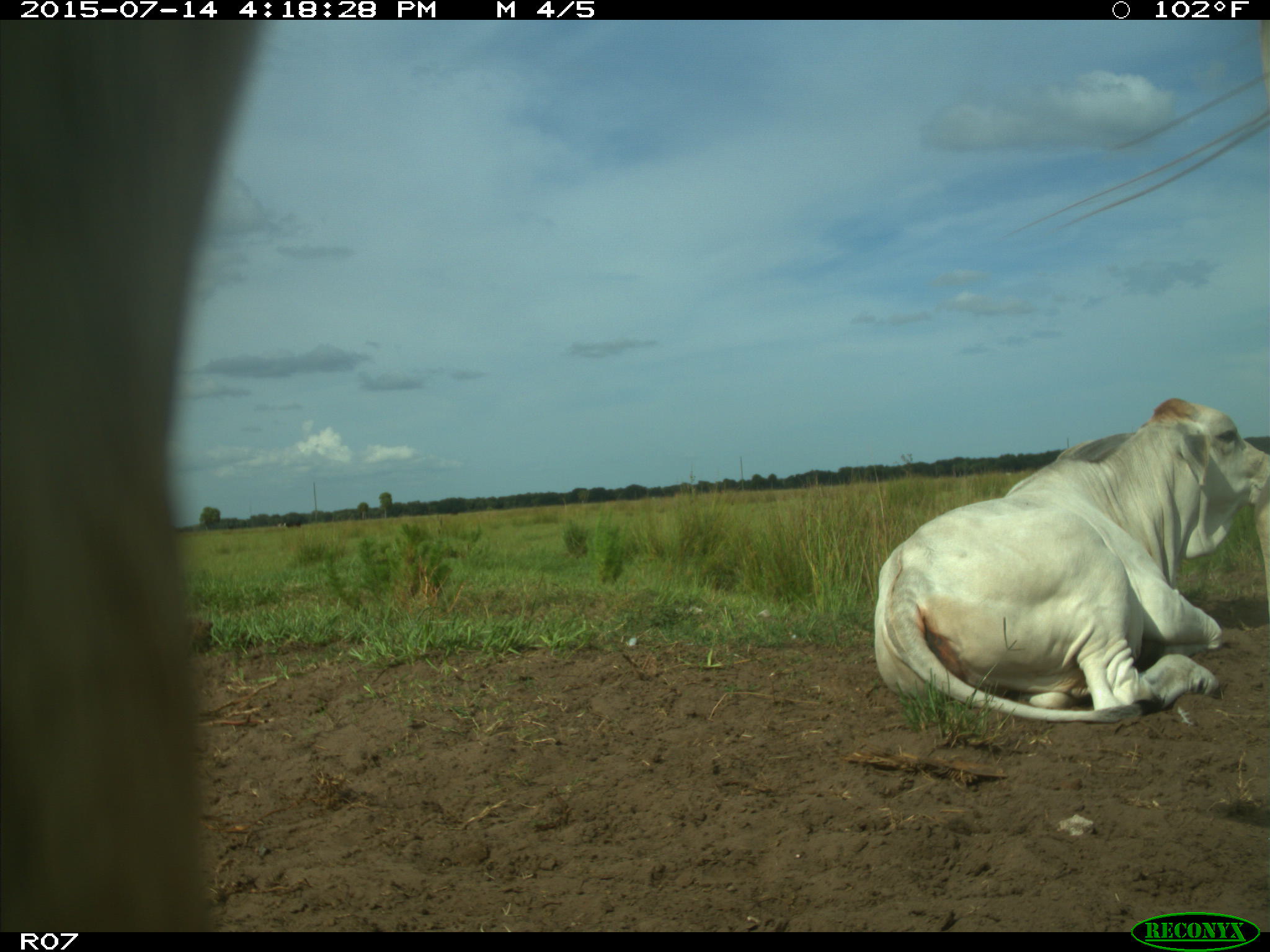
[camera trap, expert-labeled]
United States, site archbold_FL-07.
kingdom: Animalia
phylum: Chordata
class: Mammalia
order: Artiodactyla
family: Bovidae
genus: Bos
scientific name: Bos taurus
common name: domestic cow